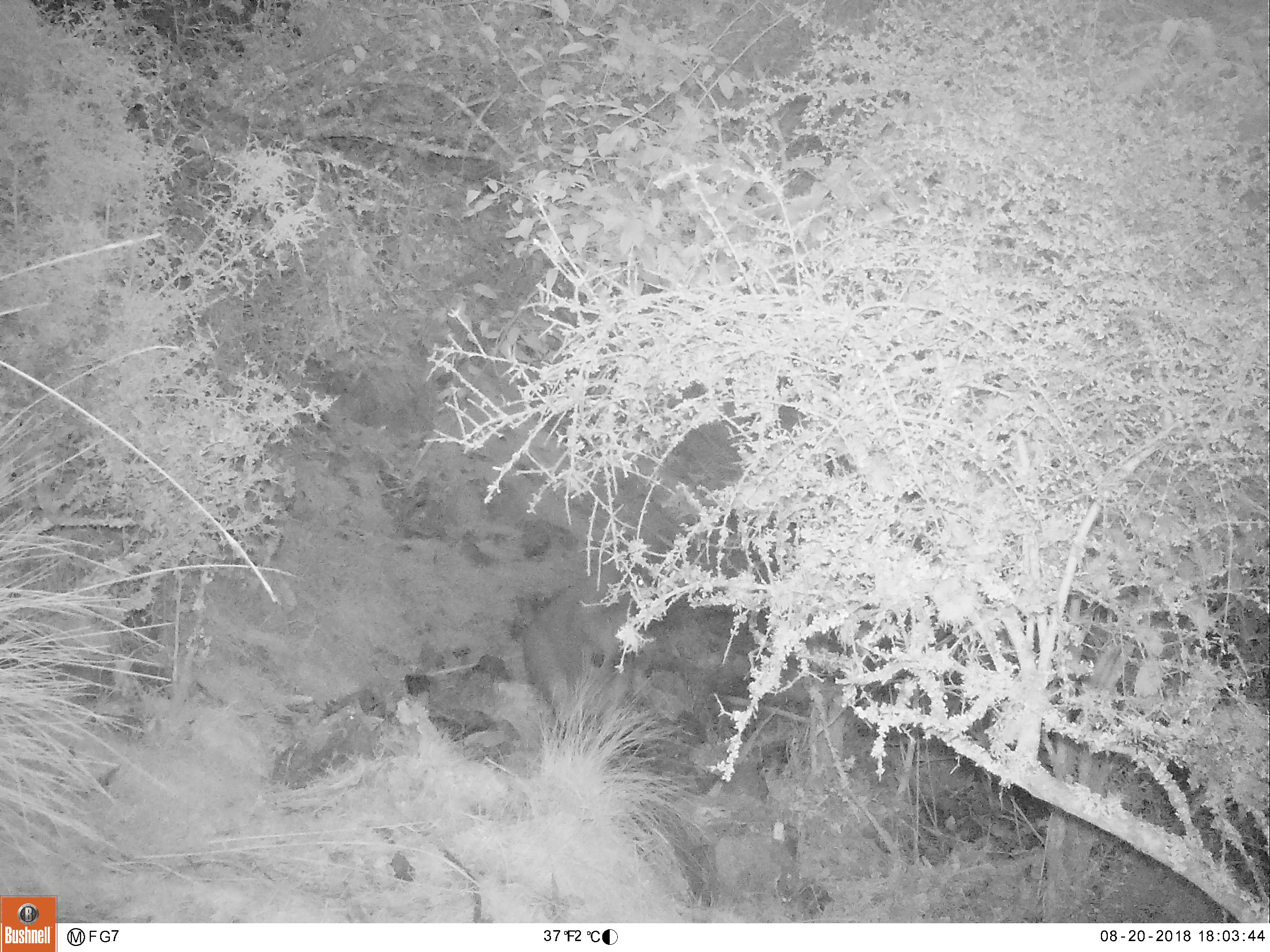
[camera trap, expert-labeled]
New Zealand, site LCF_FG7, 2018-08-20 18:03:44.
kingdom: Animalia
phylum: Chordata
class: Mammalia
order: Diprotodontia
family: Macropodidae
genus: Notamacropus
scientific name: Notamacropus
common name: wallaby